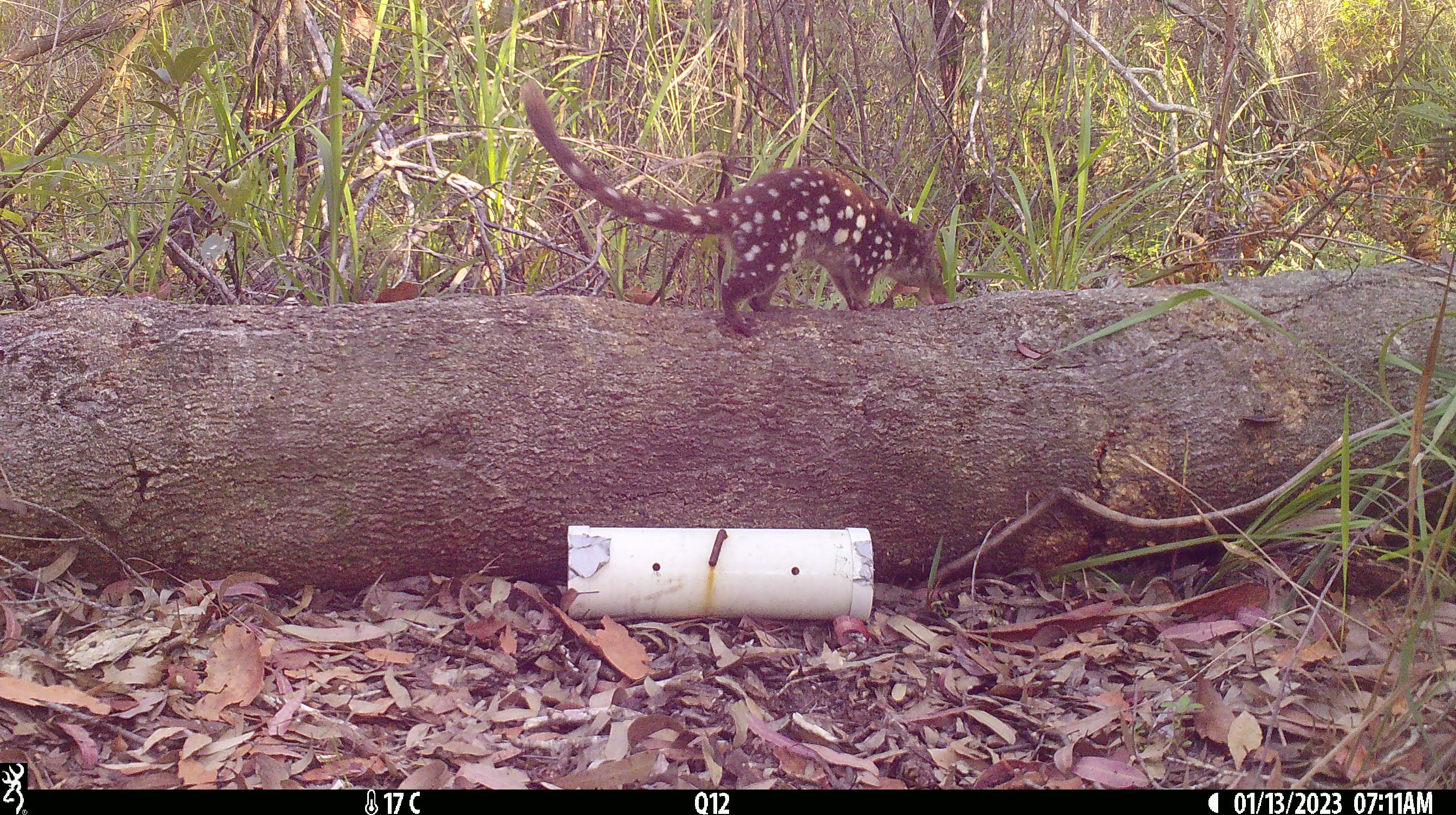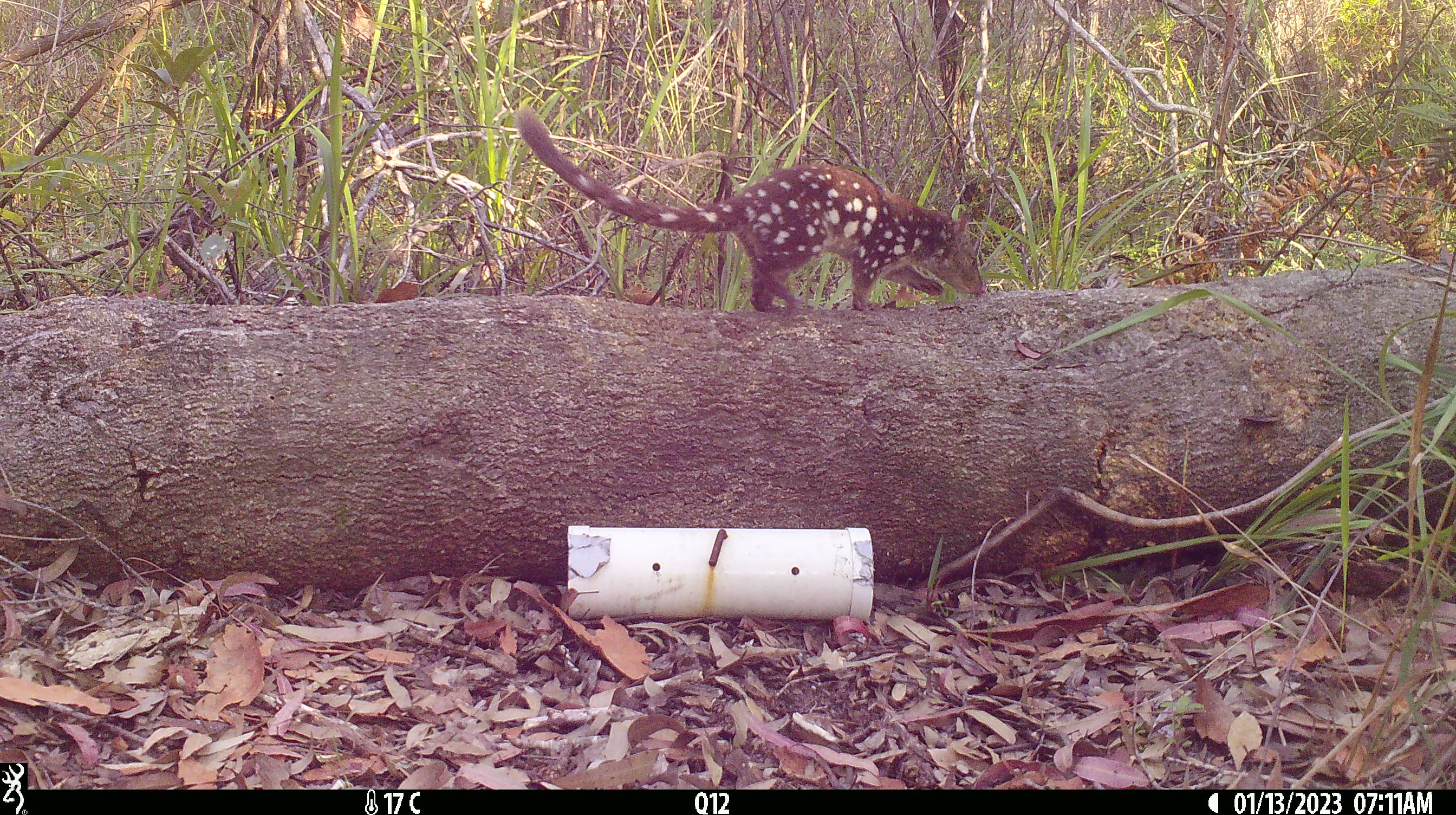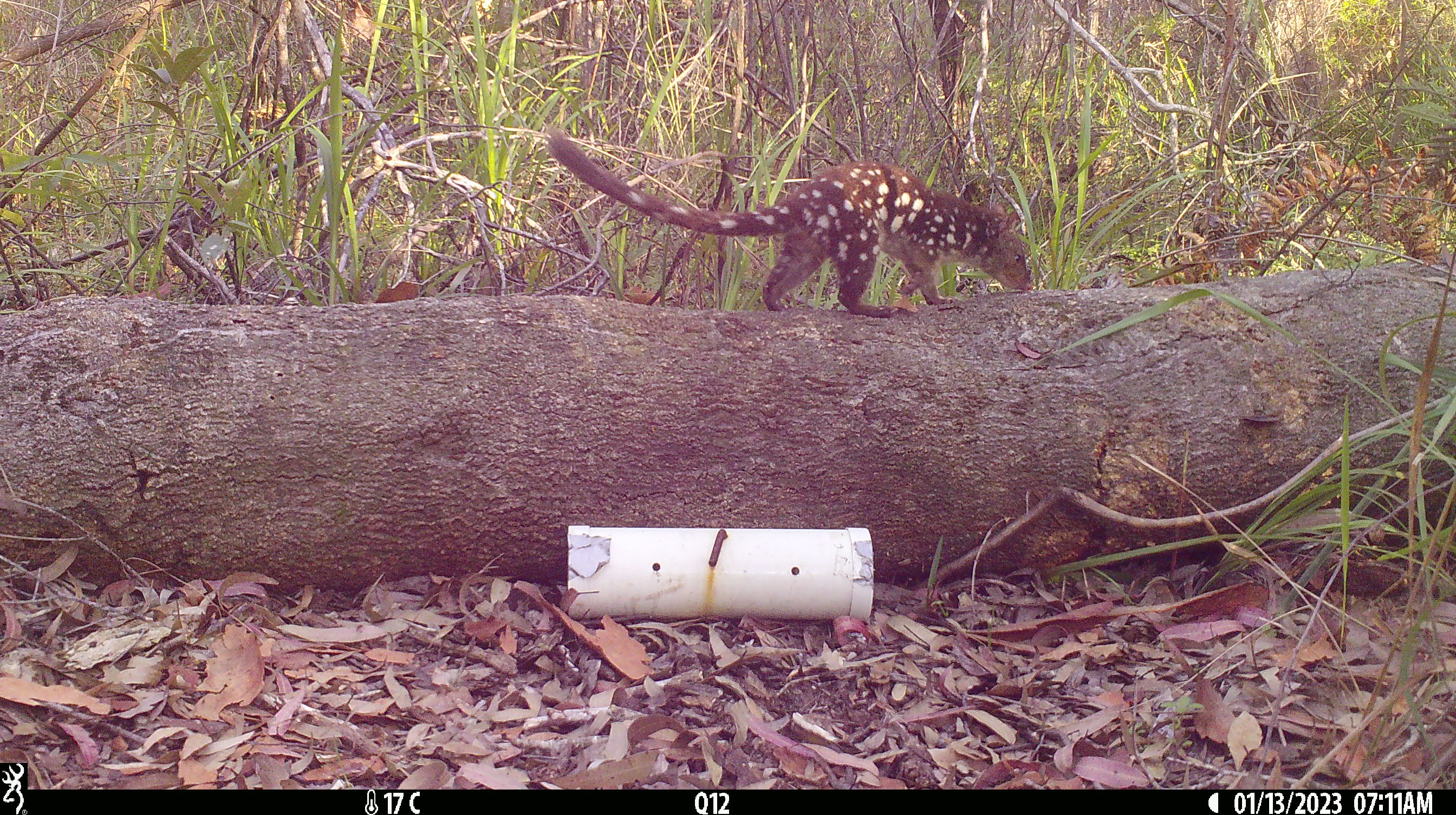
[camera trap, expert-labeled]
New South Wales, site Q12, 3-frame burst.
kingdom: Animalia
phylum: Chordata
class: Mammalia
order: Dasyuromorphia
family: Dasyuridae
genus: Dasyurus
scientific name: Dasyurus maculatus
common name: spotted-tailed quoll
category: quoll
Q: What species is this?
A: Quoll (spotted-tailed quoll) (Dasyurus maculatus).